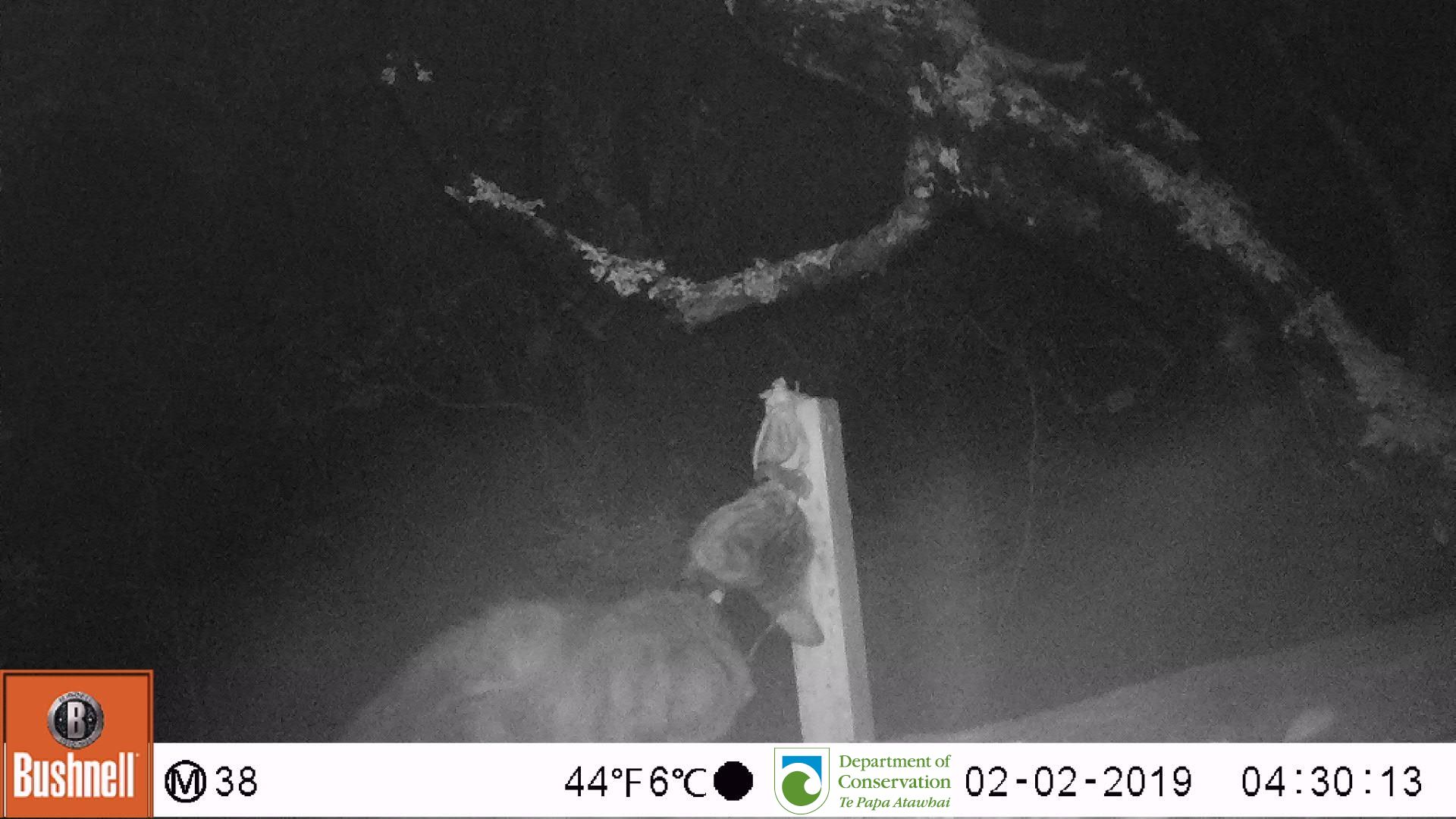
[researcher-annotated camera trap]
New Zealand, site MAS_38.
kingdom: Animalia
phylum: Chordata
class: Mammalia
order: Carnivora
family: Felidae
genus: Felis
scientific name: Felis catus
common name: domestic cat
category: cat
Cat (domestic cat) (Felis catus).